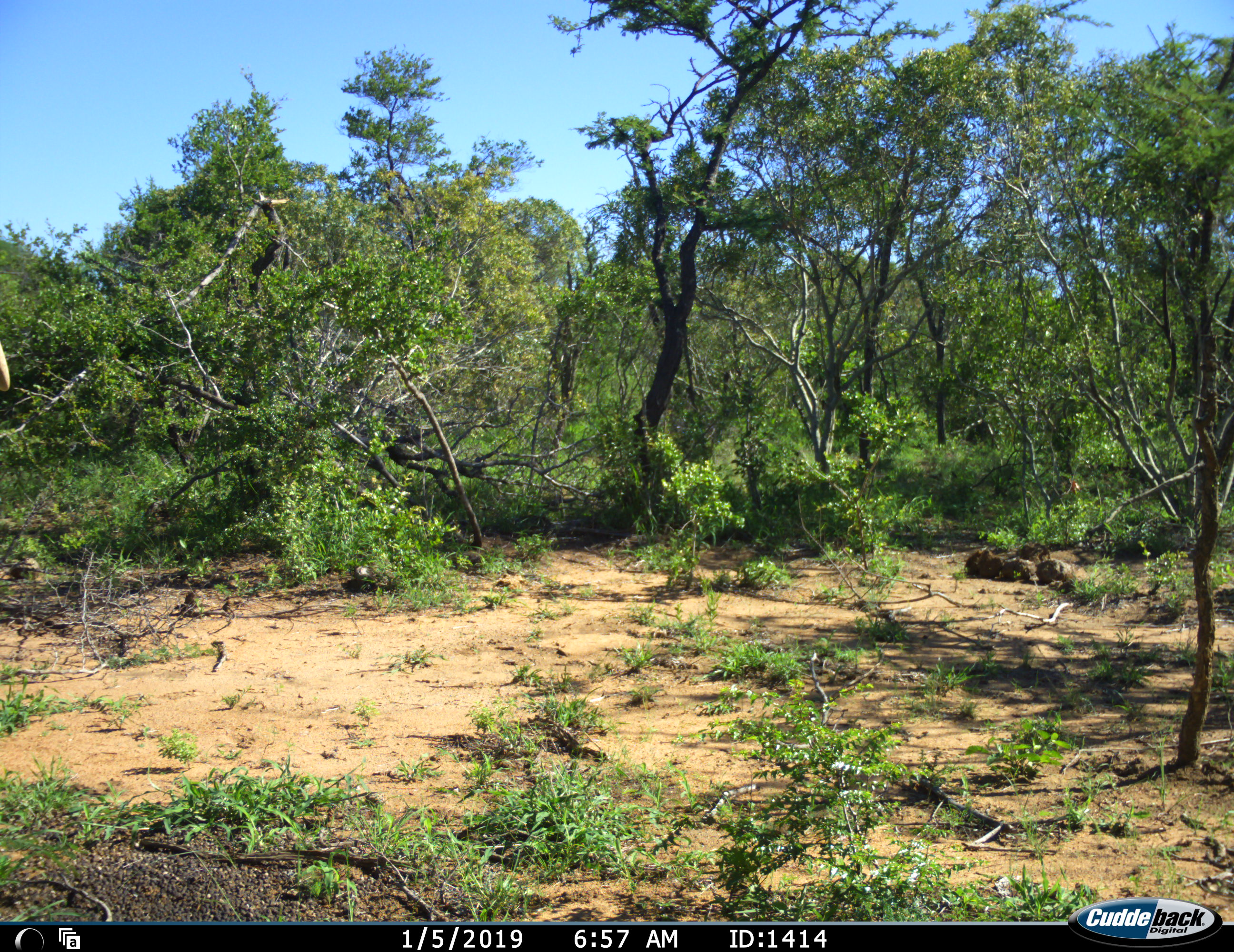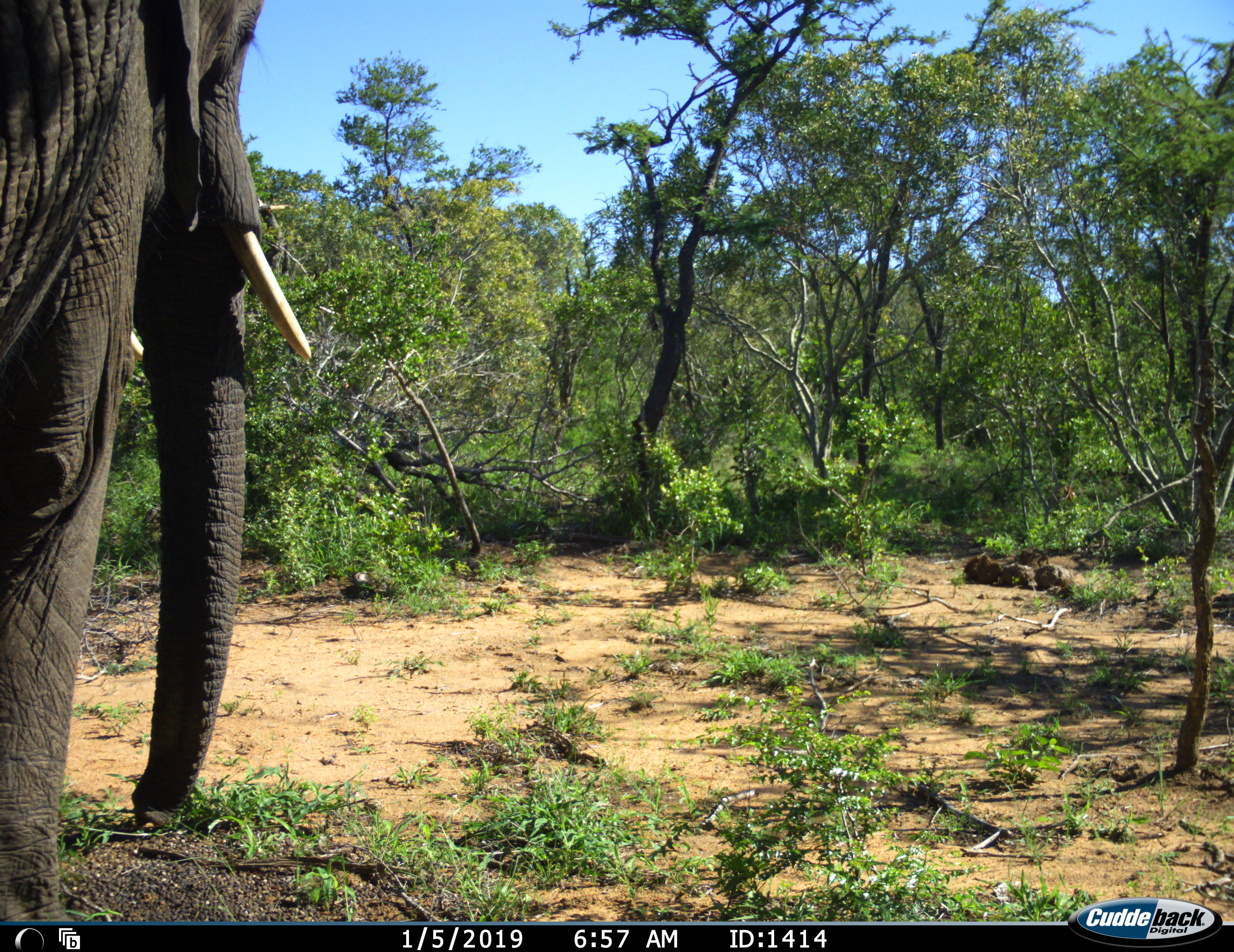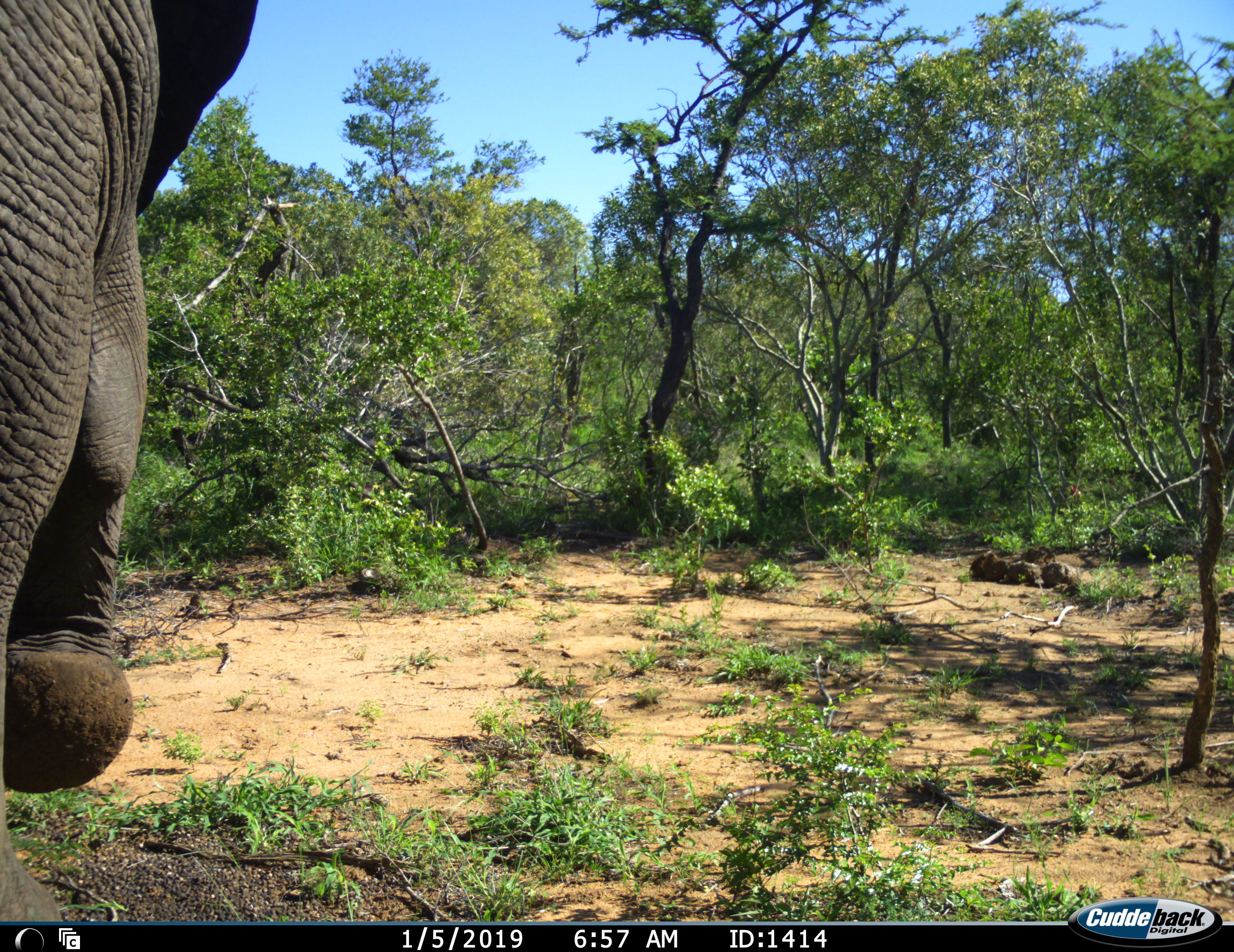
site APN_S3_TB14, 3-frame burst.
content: unidentified animal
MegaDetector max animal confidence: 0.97